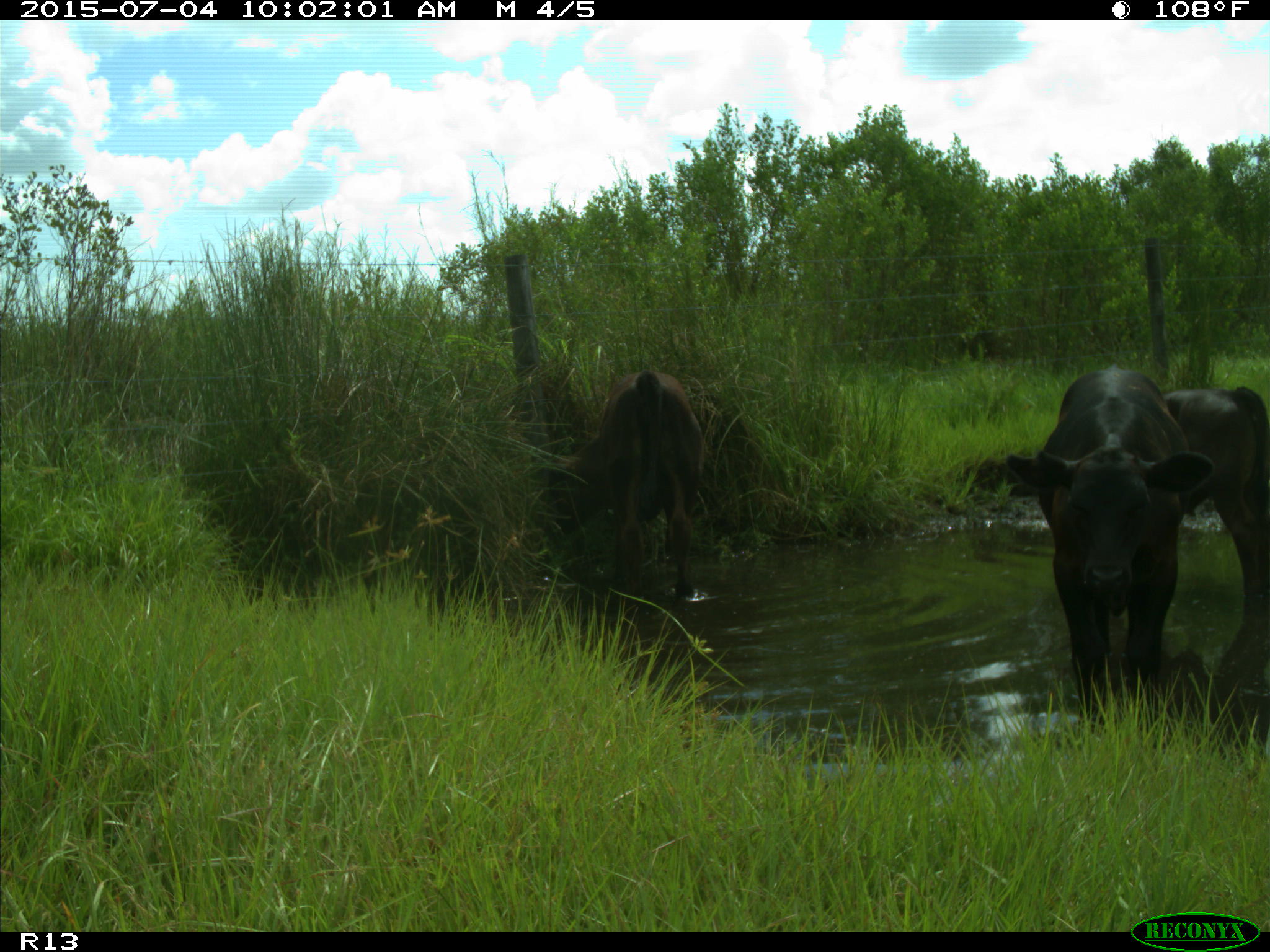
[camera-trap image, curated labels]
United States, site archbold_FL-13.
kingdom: Animalia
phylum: Chordata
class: Mammalia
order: Artiodactyla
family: Bovidae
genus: Bos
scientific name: Bos taurus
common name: domestic cow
Bos taurus (domestic cow).